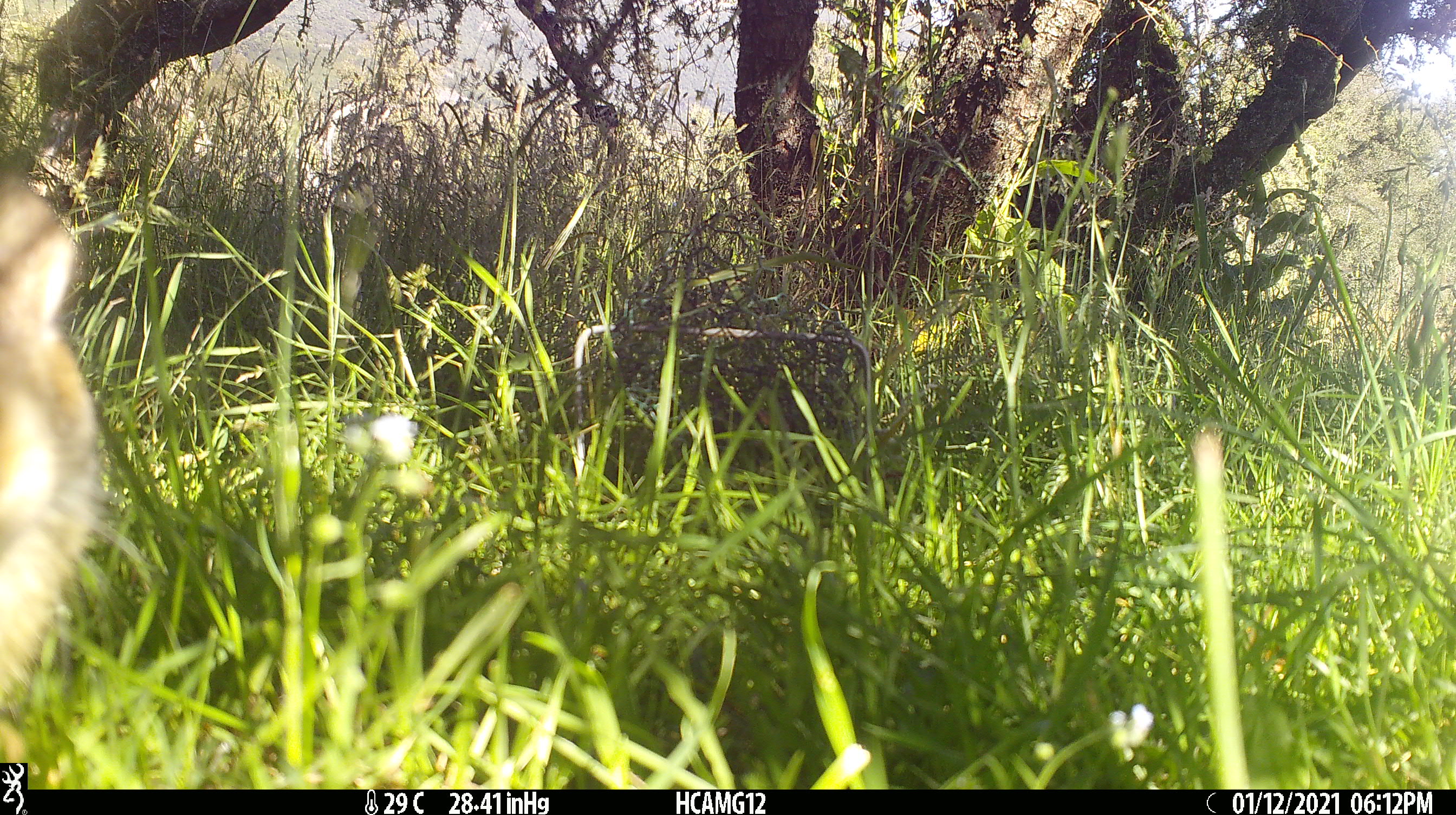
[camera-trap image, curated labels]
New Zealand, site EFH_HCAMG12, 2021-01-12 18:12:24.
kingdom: Animalia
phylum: Chordata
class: Mammalia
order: Lagomorpha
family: Leporidae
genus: Oryctolagus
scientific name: Oryctolagus cuniculus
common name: european rabbit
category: rabbit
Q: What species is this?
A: Rabbit (european rabbit) (Oryctolagus cuniculus).